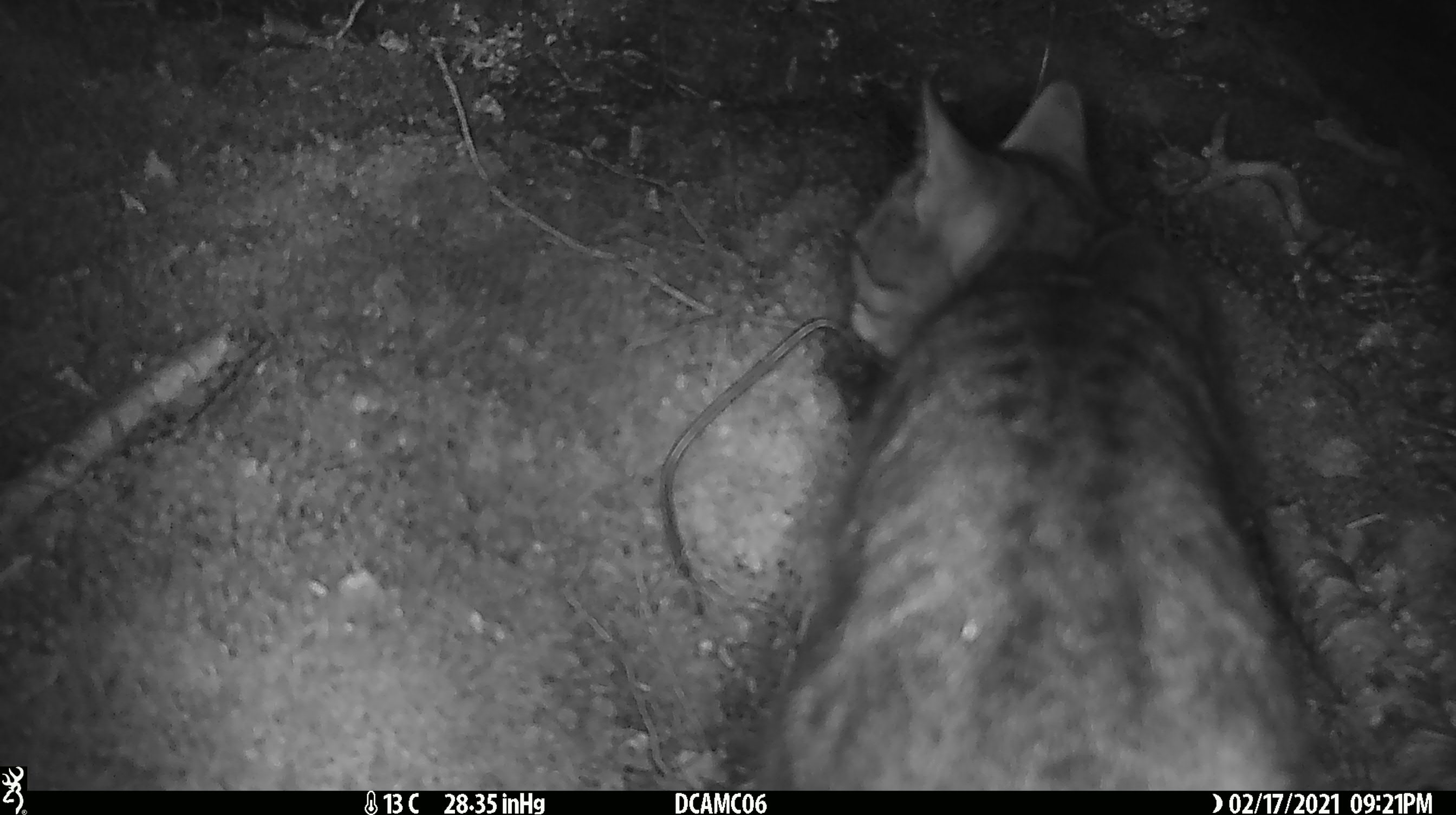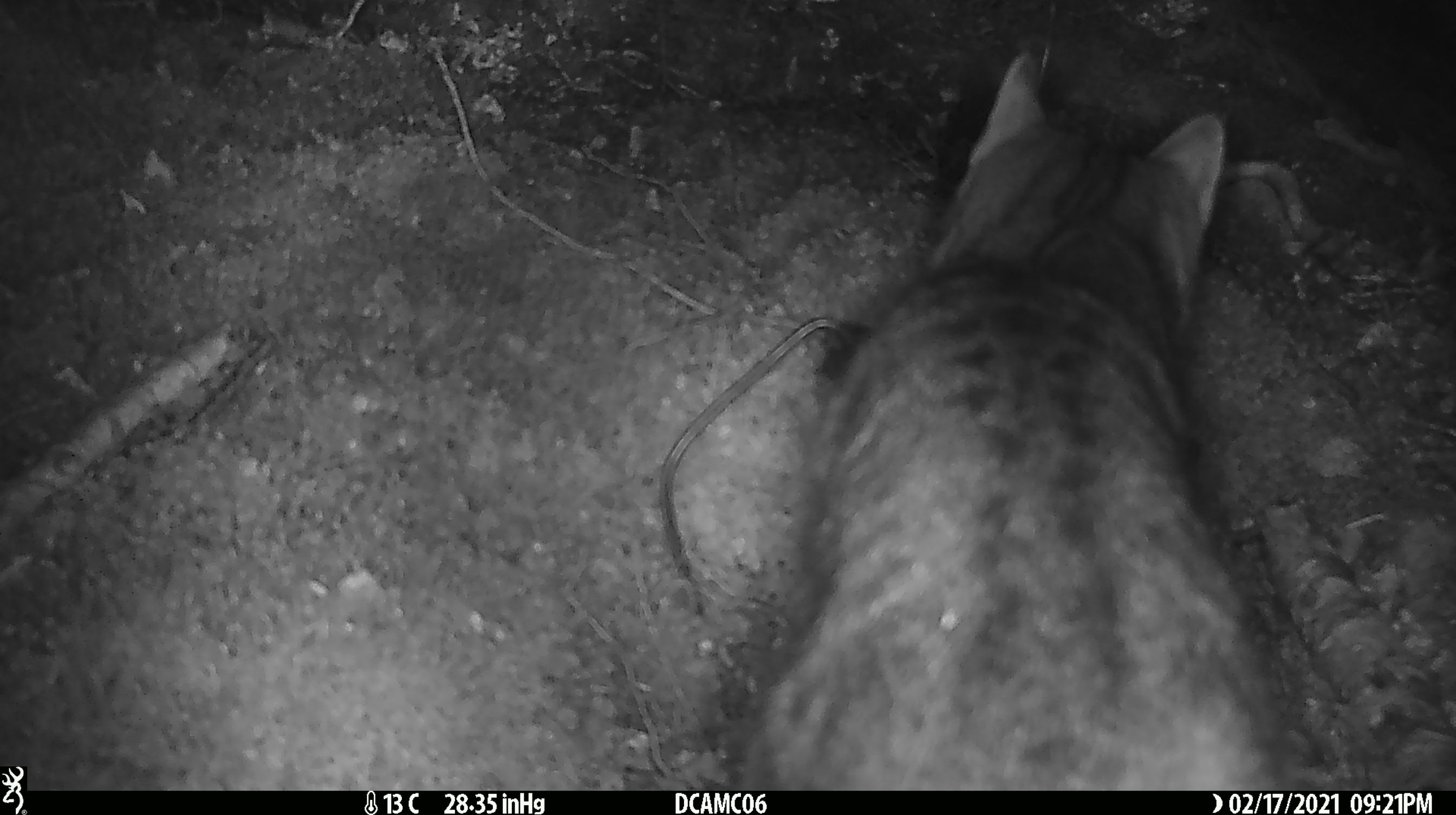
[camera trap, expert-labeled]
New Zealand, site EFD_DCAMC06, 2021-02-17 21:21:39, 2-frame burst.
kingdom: Animalia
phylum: Chordata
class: Mammalia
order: Carnivora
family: Felidae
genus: Felis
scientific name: Felis catus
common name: domestic cat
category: cat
Cat (domestic cat) (Felis catus).